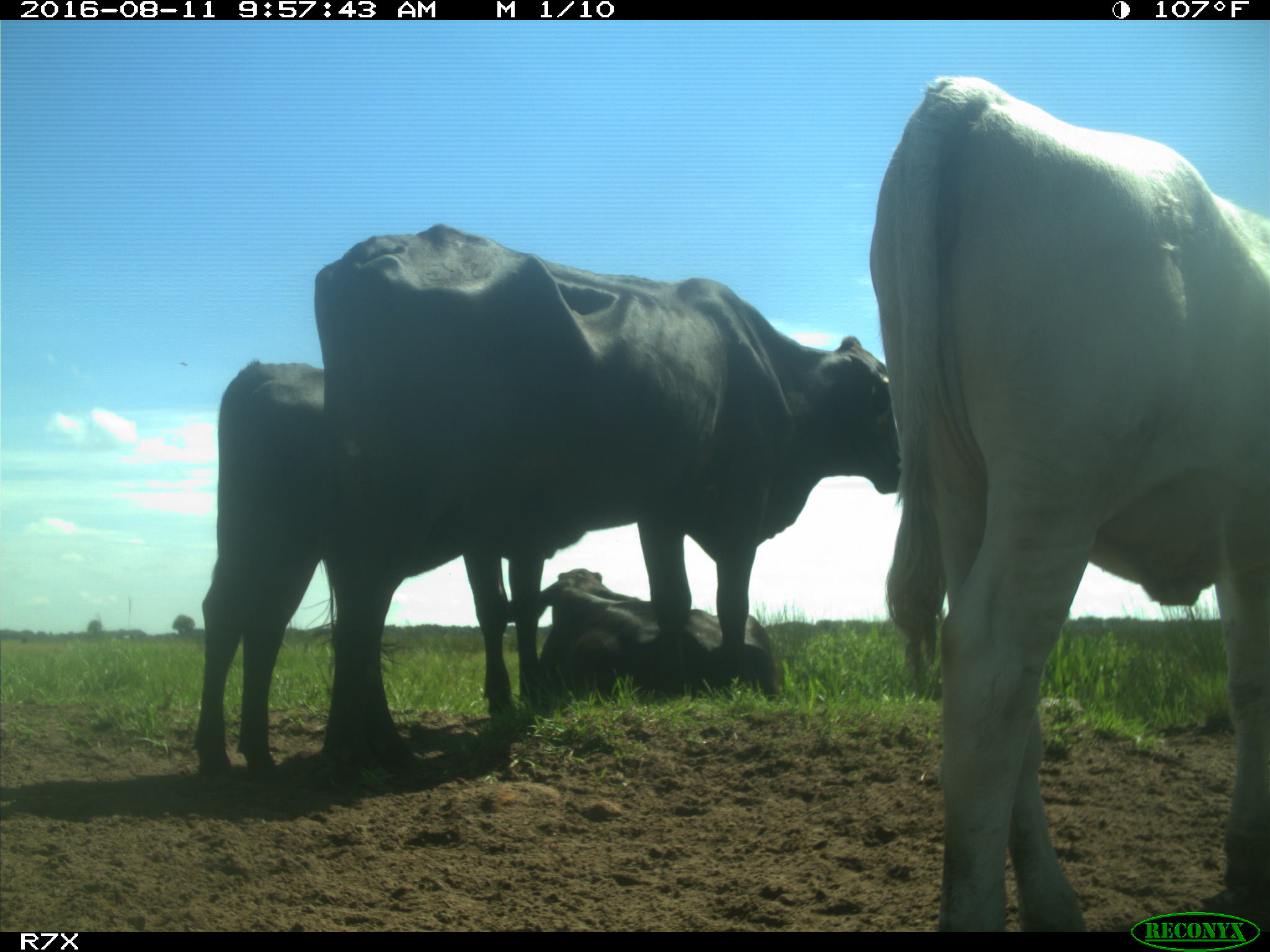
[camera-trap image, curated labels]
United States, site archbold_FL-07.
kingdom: Animalia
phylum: Chordata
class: Mammalia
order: Artiodactyla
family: Bovidae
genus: Bos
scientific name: Bos taurus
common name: domestic cow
Bos taurus (domestic cow).